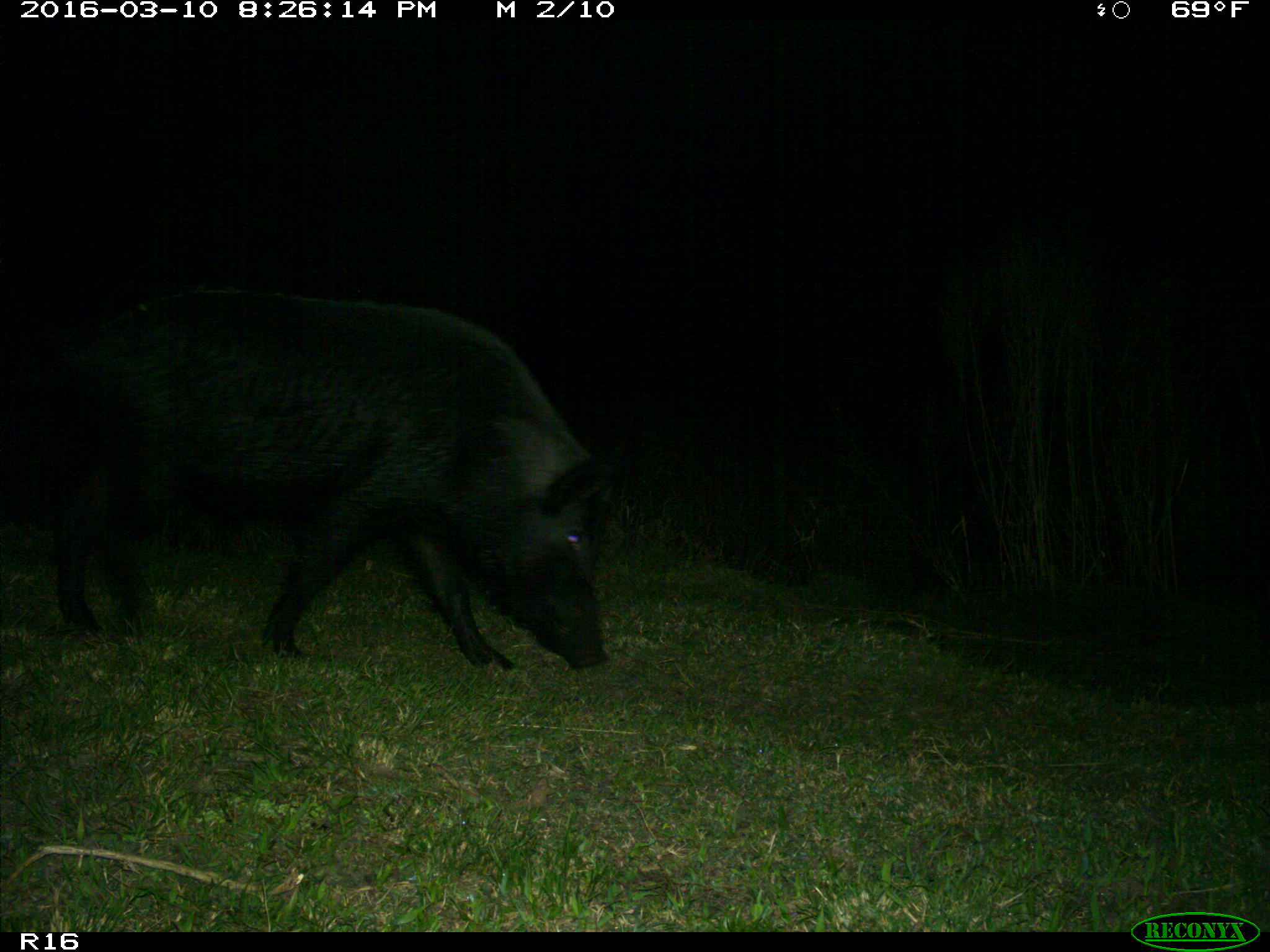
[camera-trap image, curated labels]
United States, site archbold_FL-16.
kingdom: Animalia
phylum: Chordata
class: Mammalia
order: Artiodactyla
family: Suidae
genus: Sus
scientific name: Sus scrofa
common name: wild boar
Sus scrofa (wild boar).